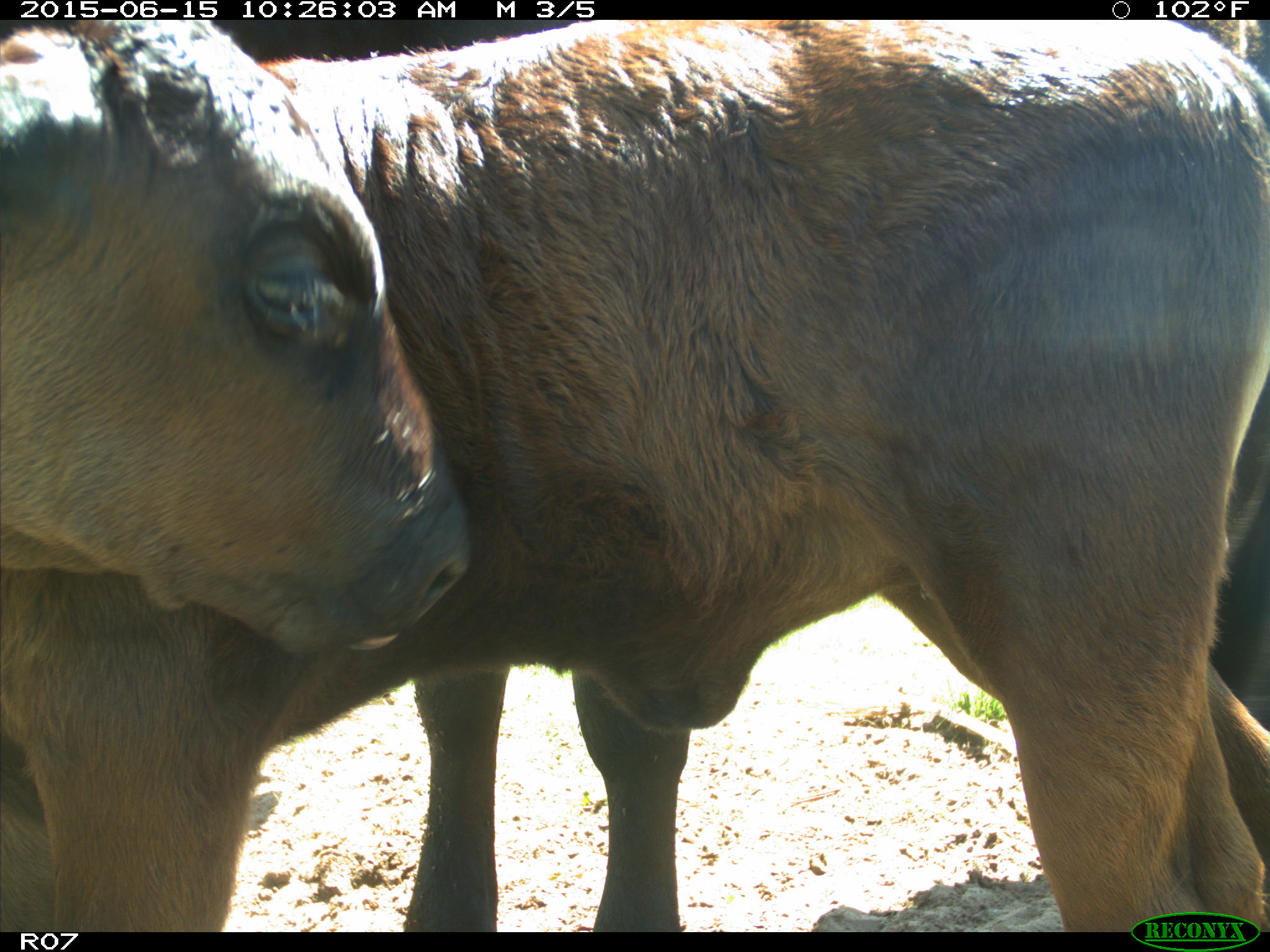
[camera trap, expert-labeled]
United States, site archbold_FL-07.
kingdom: Animalia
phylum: Chordata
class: Mammalia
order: Artiodactyla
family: Bovidae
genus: Bos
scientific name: Bos taurus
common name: domestic cow